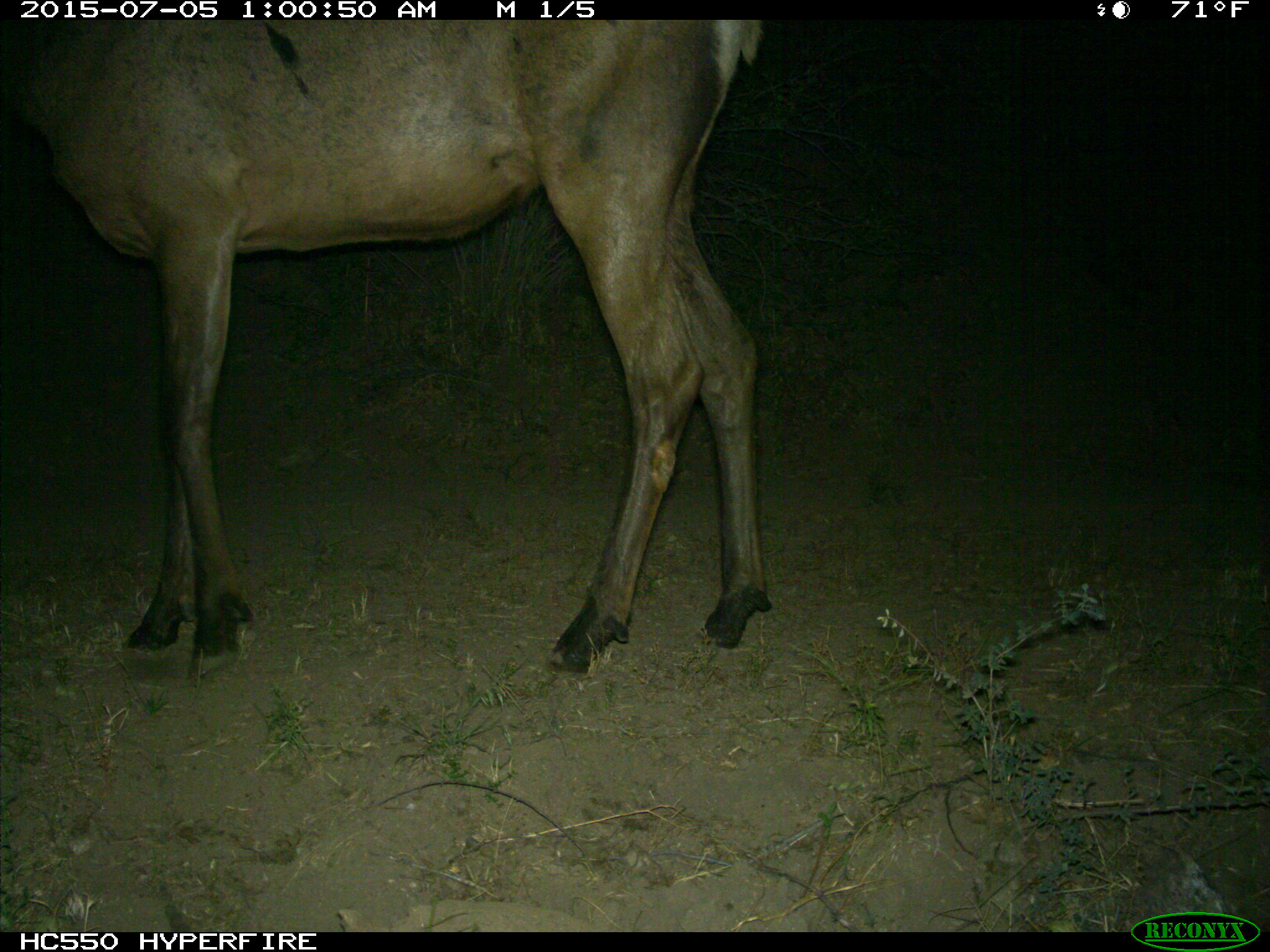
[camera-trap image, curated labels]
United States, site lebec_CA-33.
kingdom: Animalia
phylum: Chordata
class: Mammalia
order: Artiodactyla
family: Cervidae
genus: Cervus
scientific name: Cervus canadensis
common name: elk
Cervus canadensis (elk).